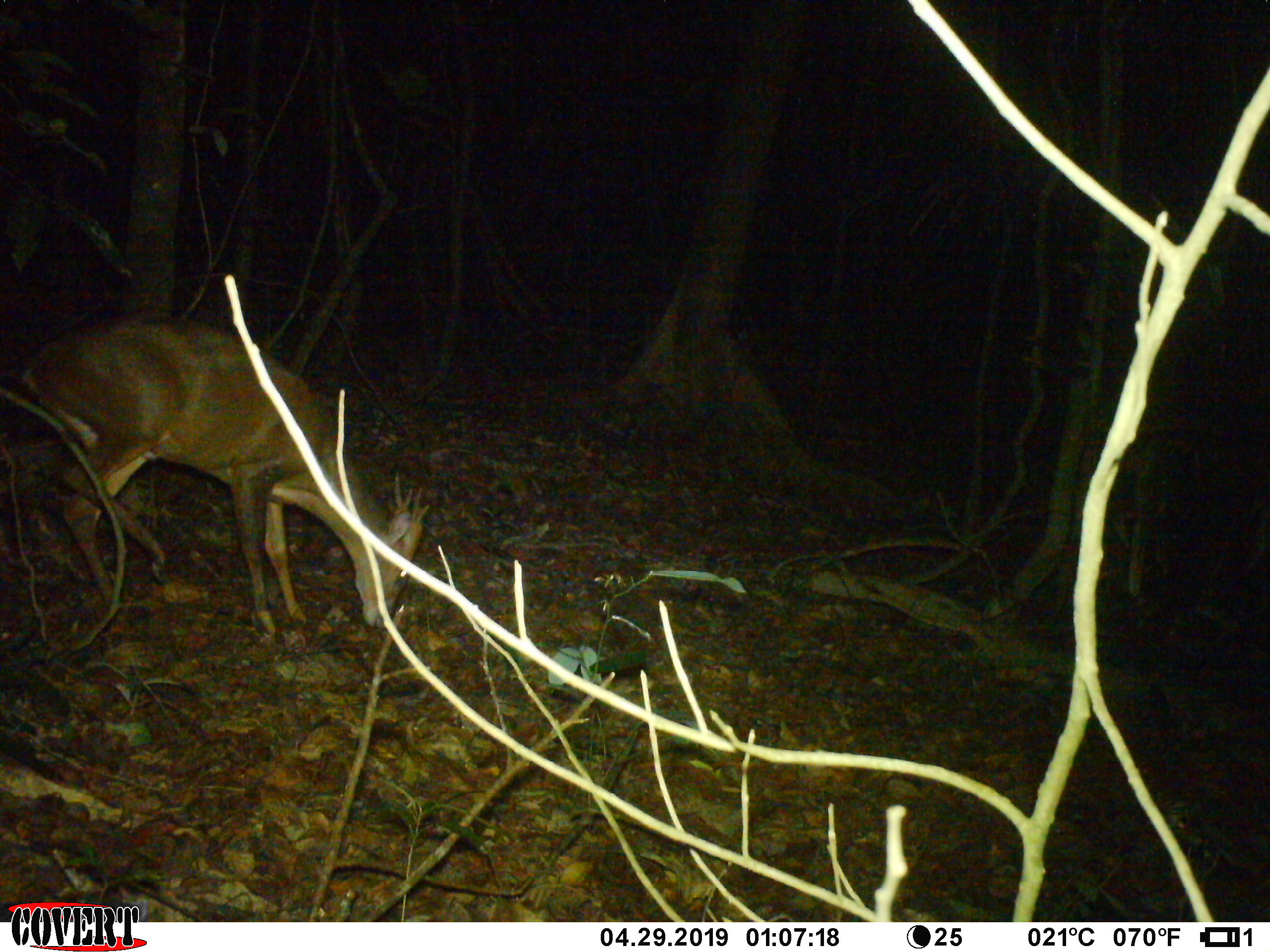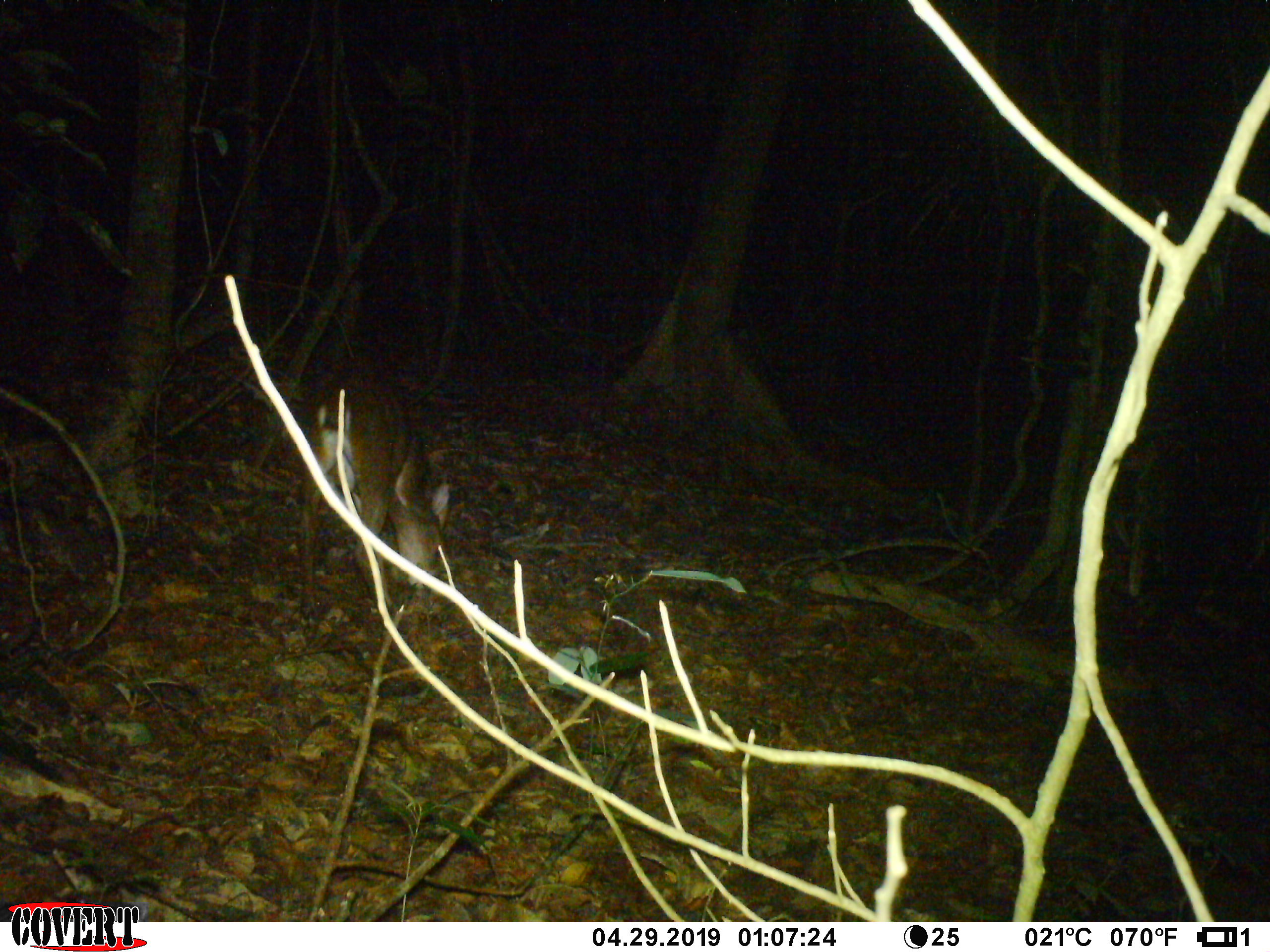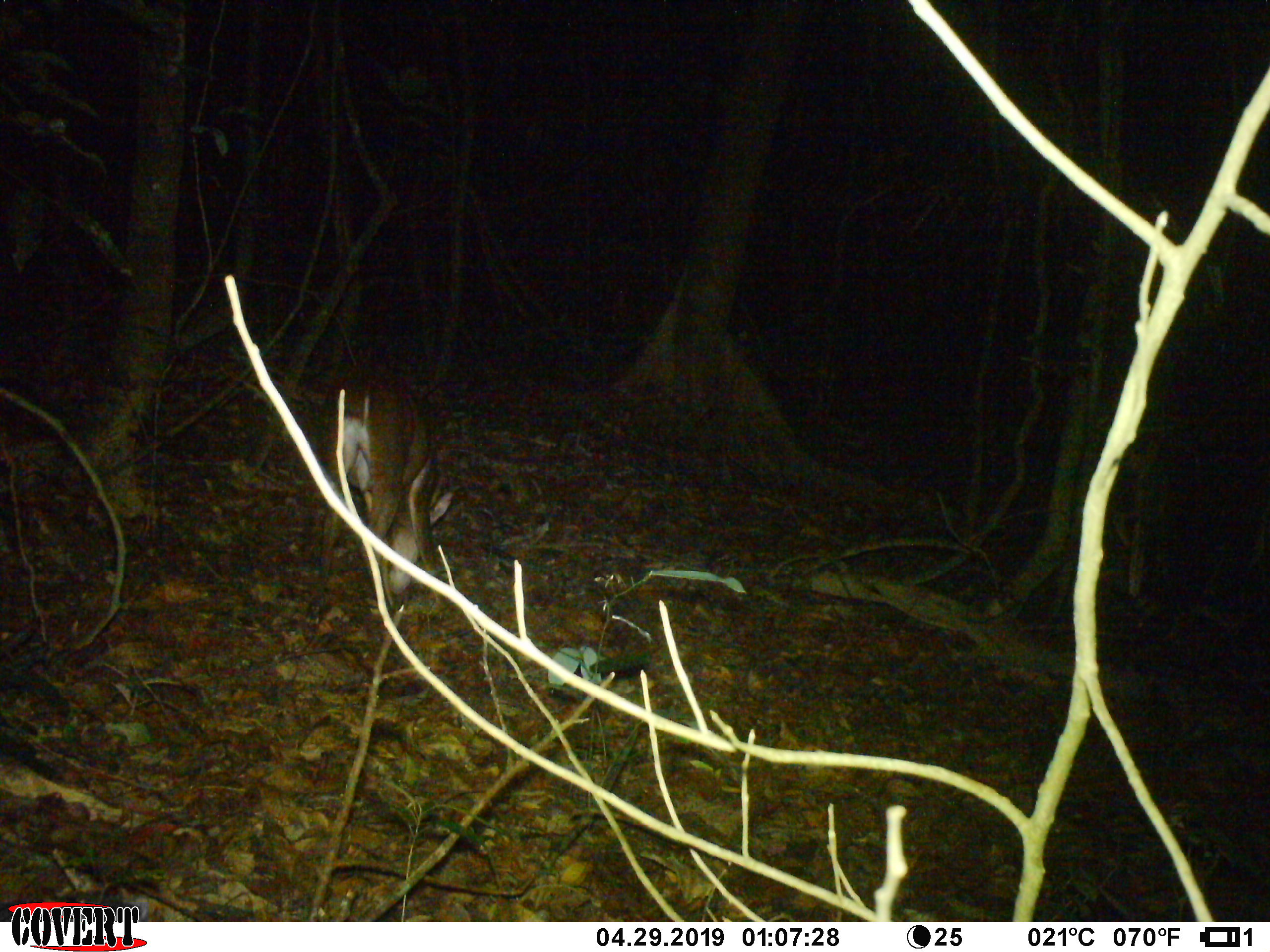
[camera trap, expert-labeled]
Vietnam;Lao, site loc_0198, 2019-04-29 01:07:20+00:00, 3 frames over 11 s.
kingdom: Animalia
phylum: Chordata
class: Mammalia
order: Artiodactyla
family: Cervidae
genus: Muntiacus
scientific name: Muntiacus vuquangensis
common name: large-antlered muntjac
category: large antlered muntjac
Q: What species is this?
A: Large antlered muntjac (large-antlered muntjac) (Muntiacus vuquangensis).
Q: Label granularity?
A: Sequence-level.